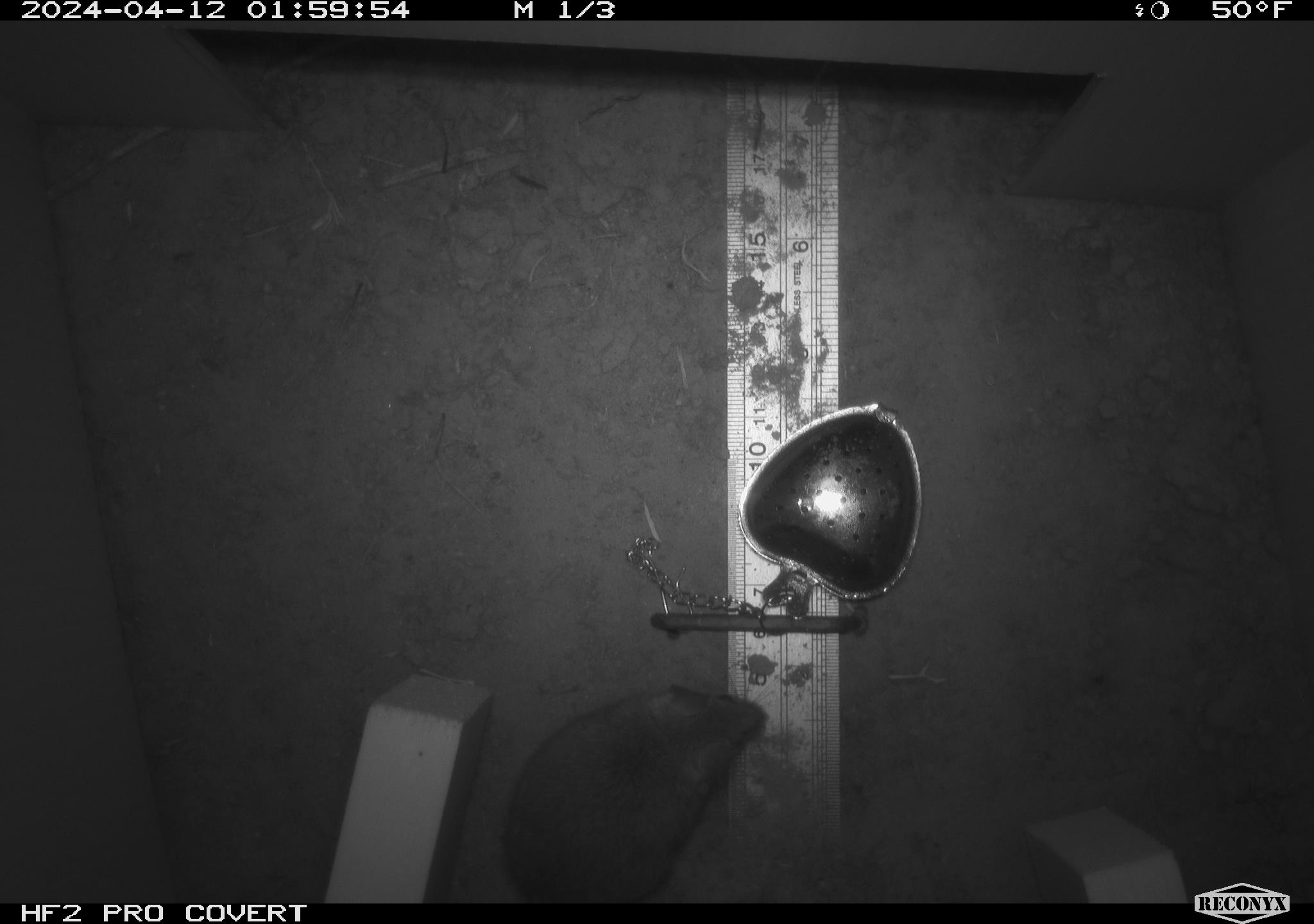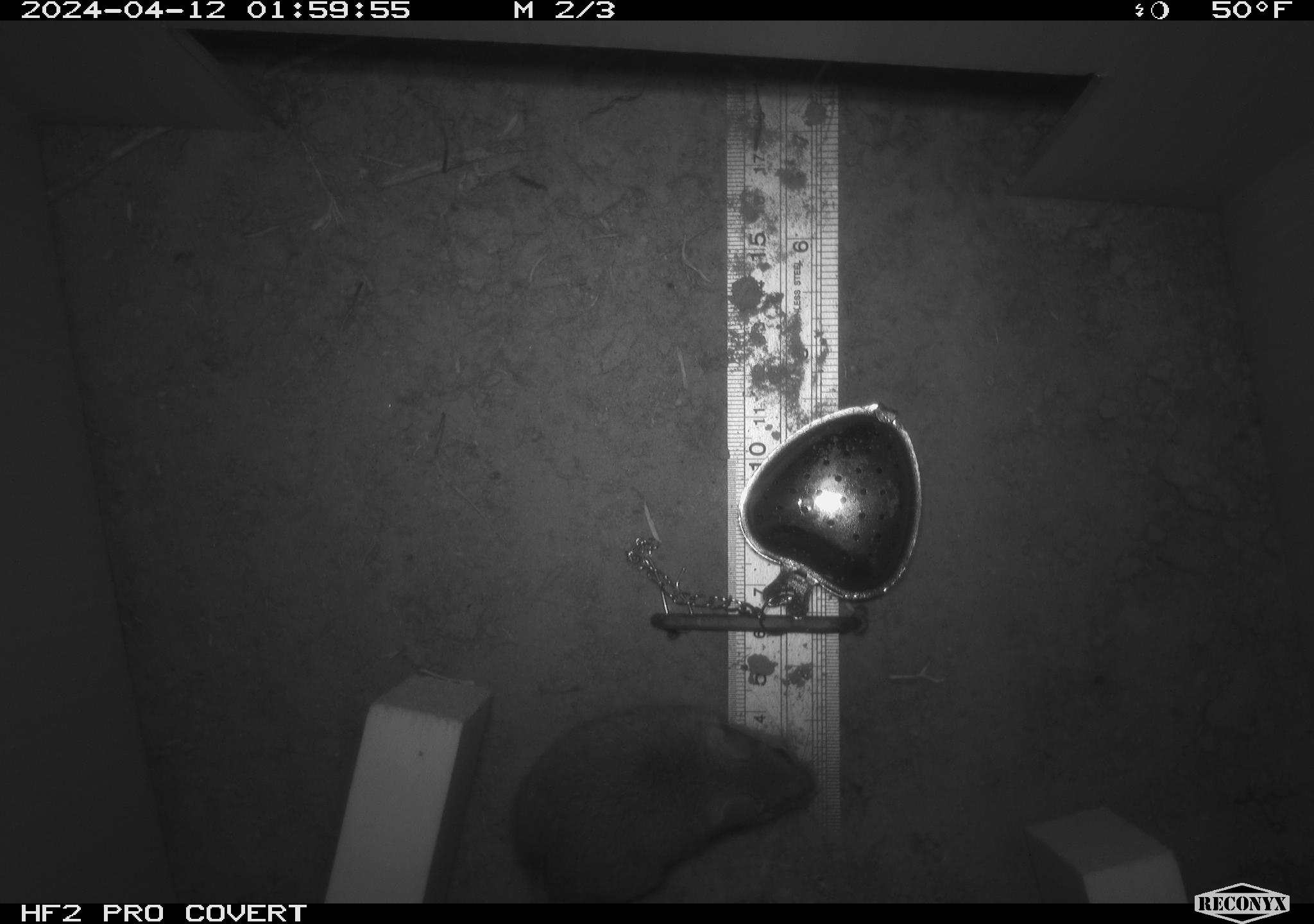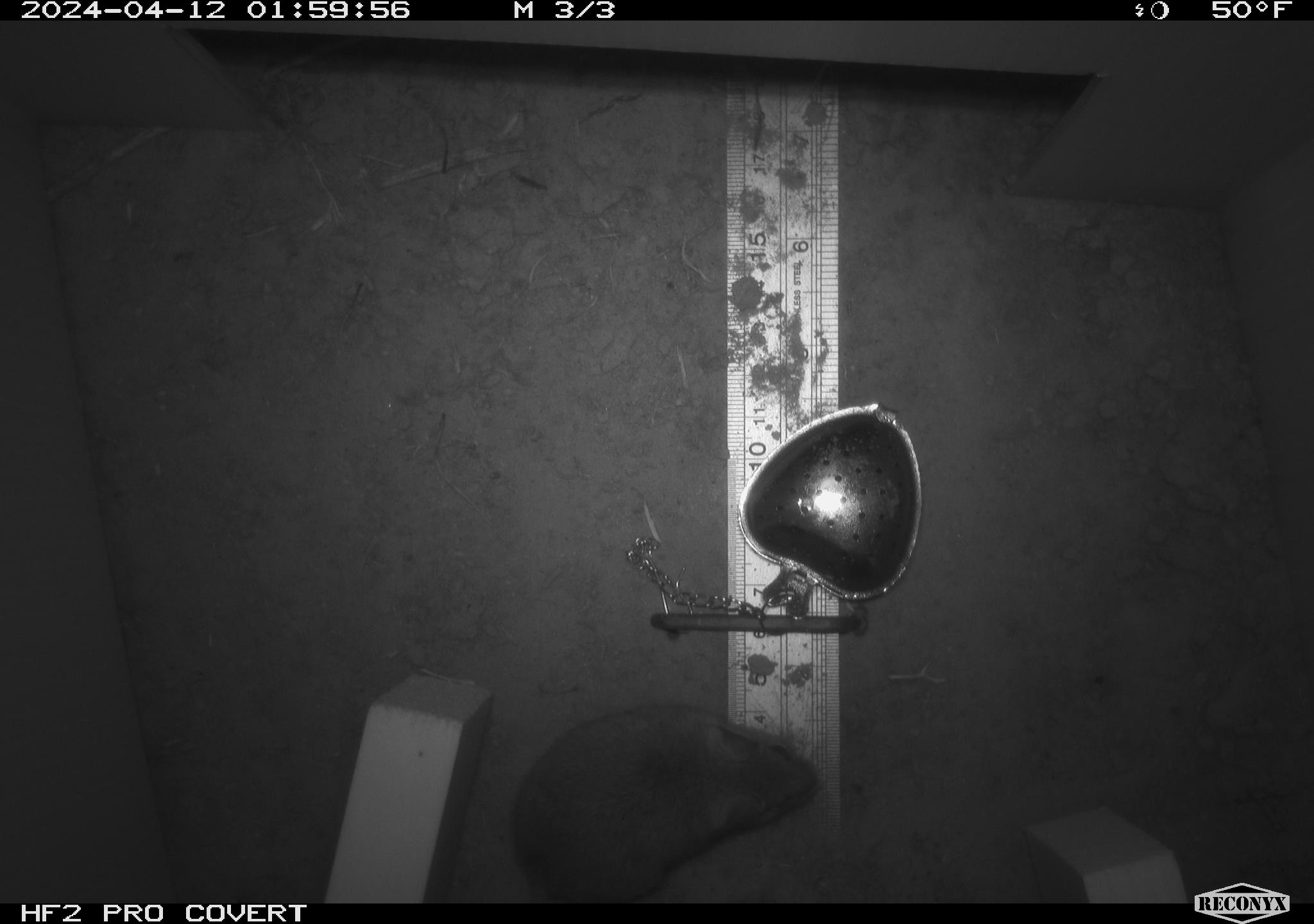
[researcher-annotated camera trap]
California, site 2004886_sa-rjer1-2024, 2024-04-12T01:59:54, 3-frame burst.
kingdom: Animalia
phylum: Chordata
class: Mammalia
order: Rodentia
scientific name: Rodentia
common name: mouse species